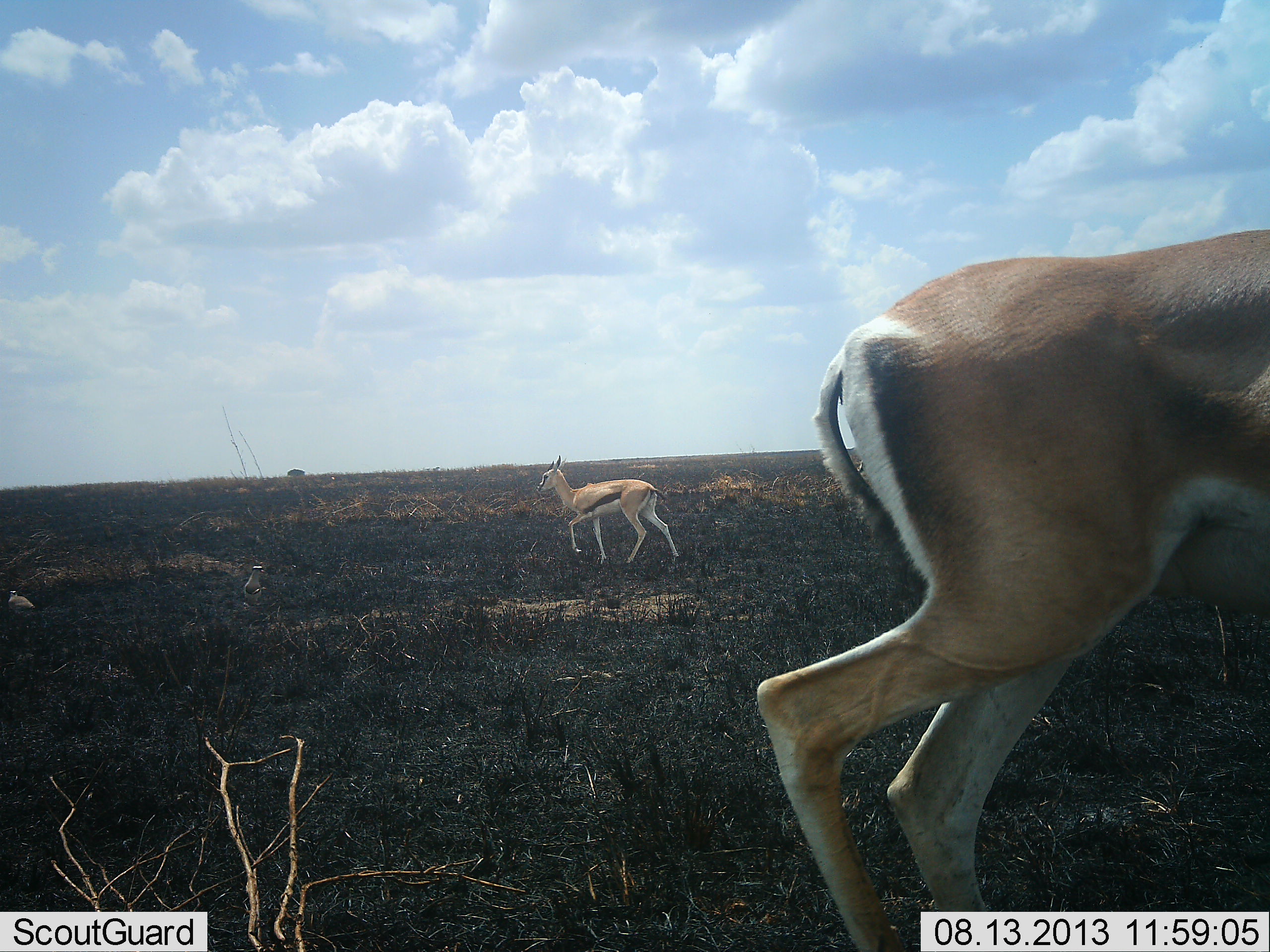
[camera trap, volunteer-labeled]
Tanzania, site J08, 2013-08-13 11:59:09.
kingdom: Animalia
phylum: Chordata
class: Mammalia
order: Artiodactyla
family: Bovidae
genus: Eudorcas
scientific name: Eudorcas thomsonii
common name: thomson's gazelle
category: gazellethomsons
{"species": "gazellethomsons (thomson's gazelle) (Eudorcas thomsonii)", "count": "2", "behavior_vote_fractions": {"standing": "32%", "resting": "0%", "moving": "71%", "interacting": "0%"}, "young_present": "11%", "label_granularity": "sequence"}